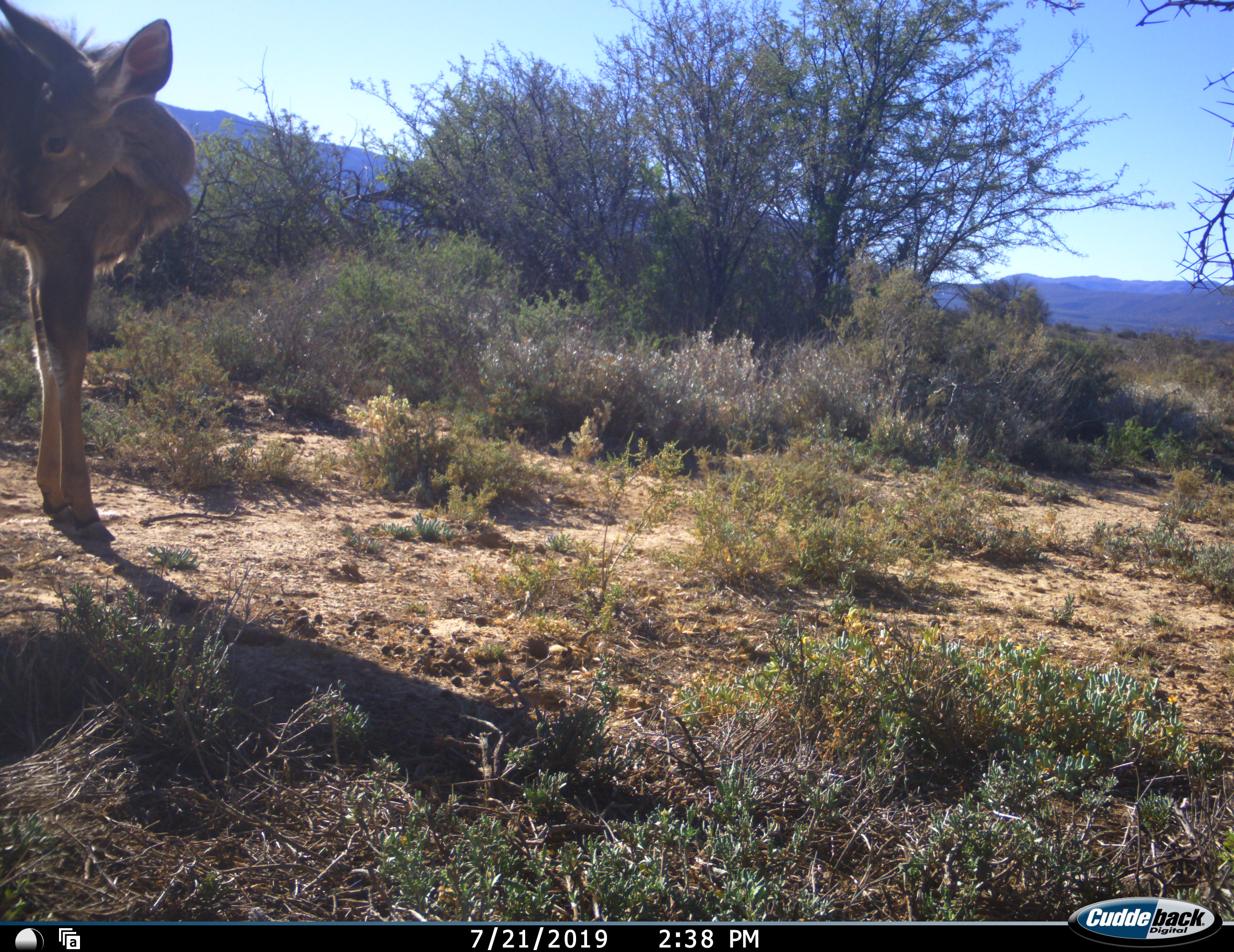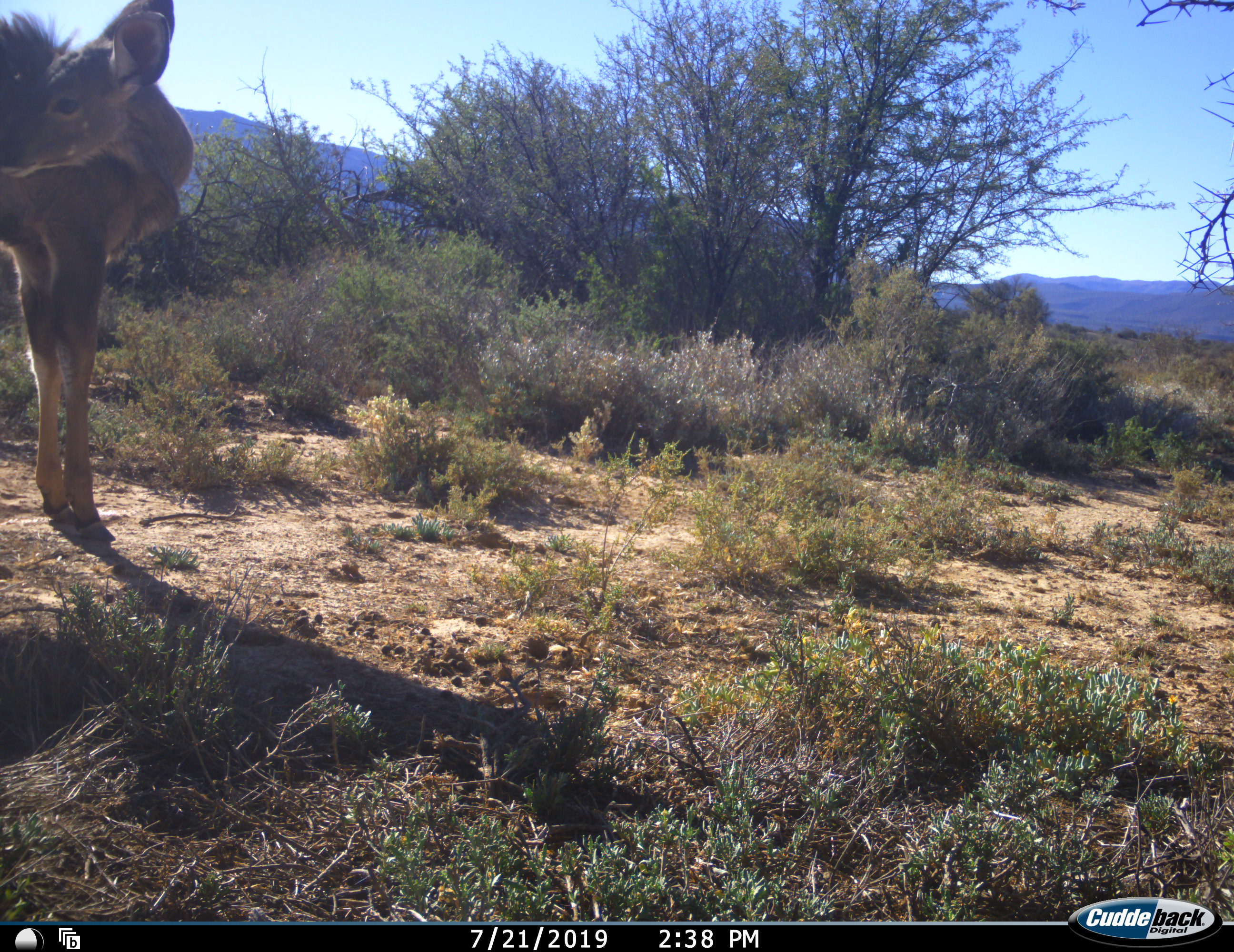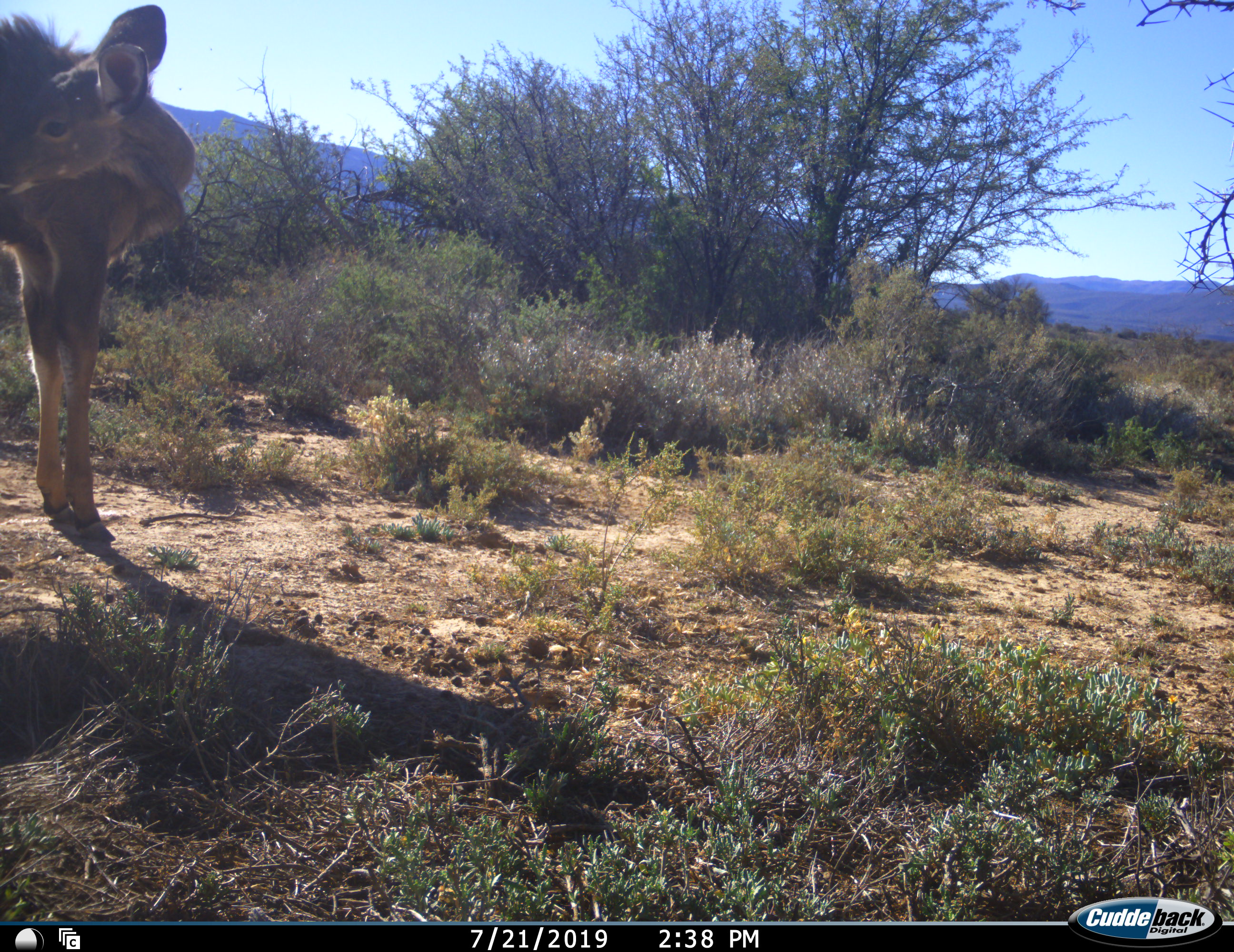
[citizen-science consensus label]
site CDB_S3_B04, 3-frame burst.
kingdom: Animalia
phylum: Chordata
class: Mammalia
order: Artiodactyla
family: Bovidae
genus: Tragelaphus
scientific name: Tragelaphus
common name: kudu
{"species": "kudu (Tragelaphus)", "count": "1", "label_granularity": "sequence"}